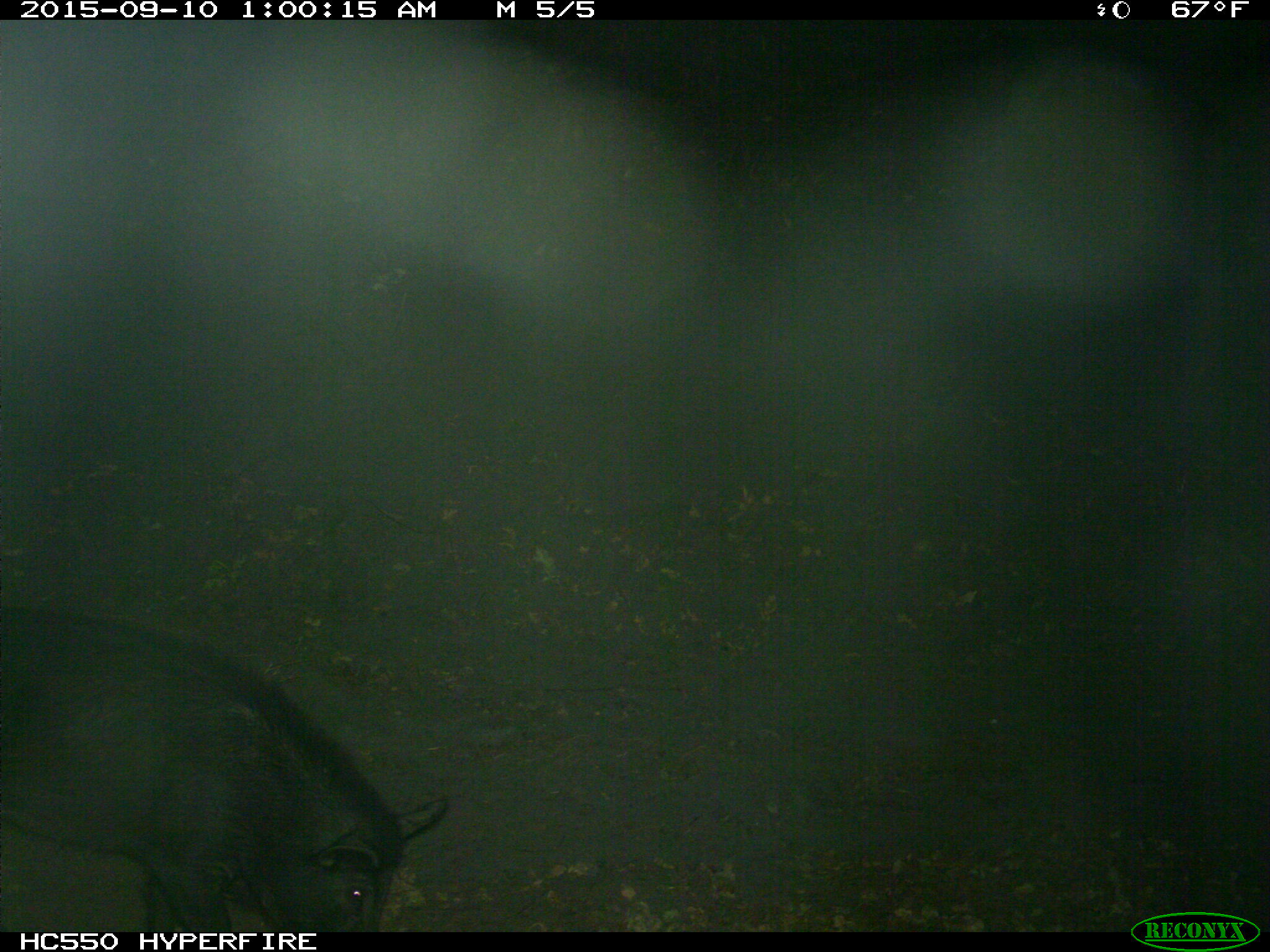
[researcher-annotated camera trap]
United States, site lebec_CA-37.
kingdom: Animalia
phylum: Chordata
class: Mammalia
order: Artiodactyla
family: Suidae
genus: Sus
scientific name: Sus scrofa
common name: wild boar